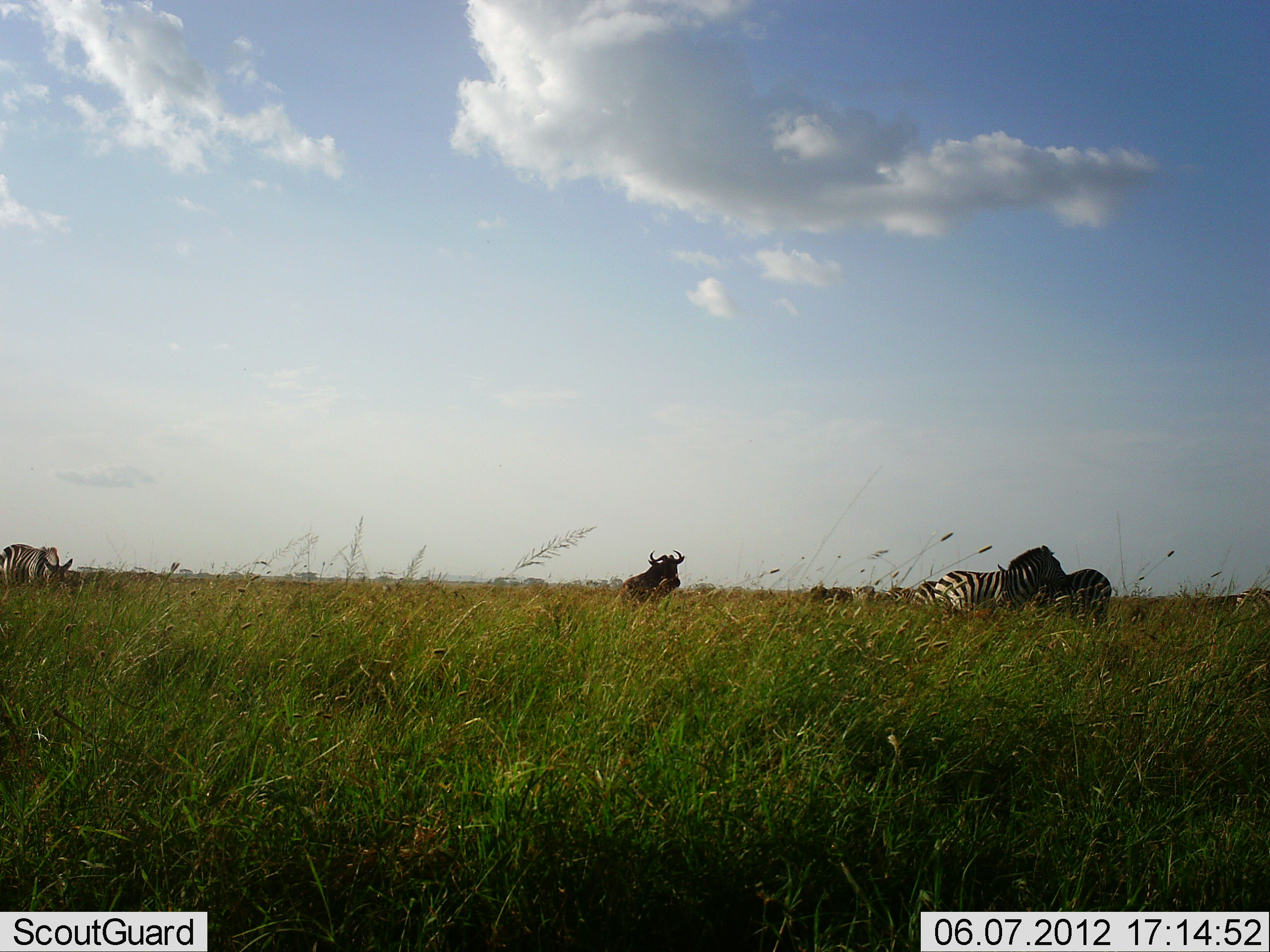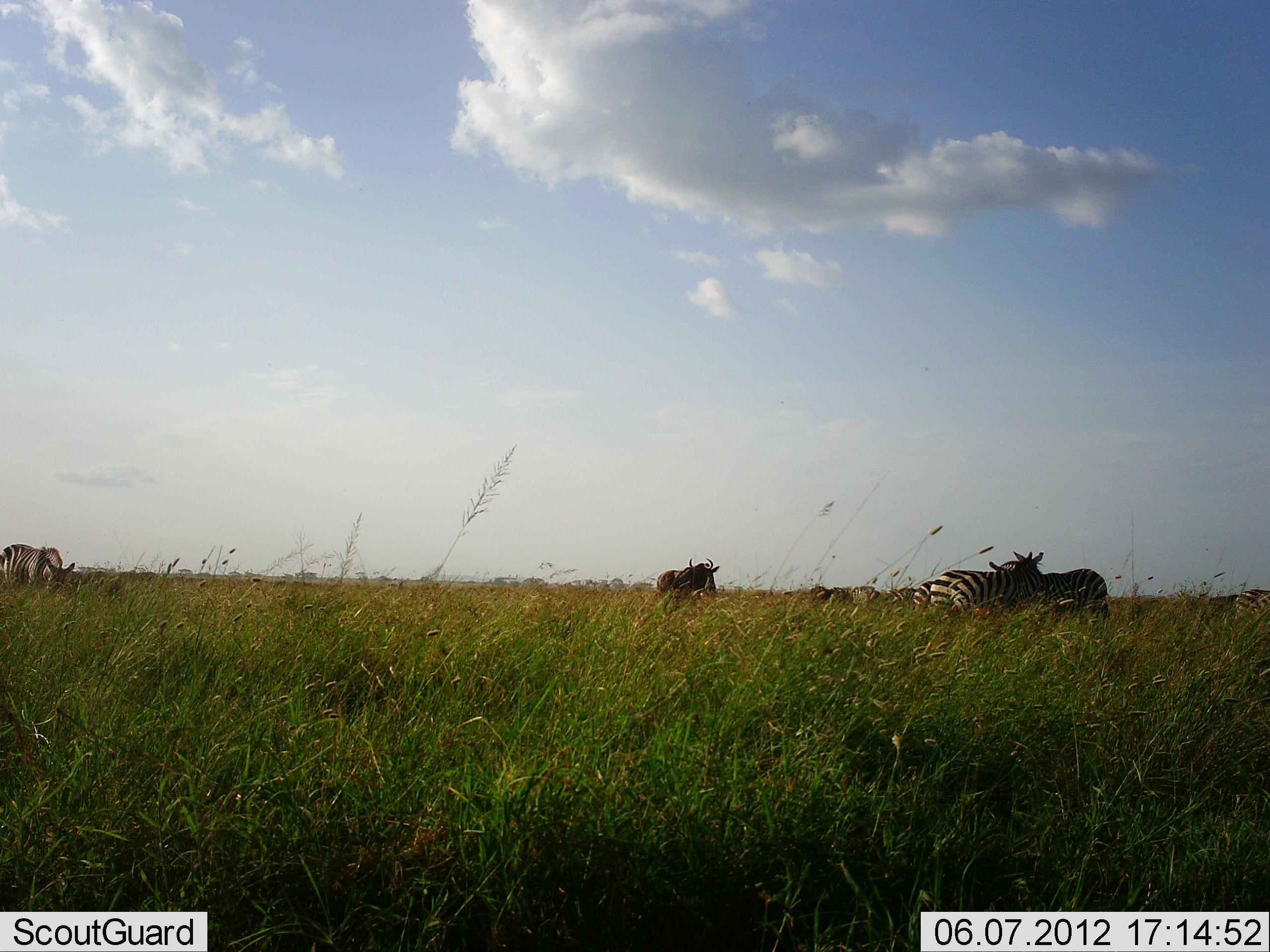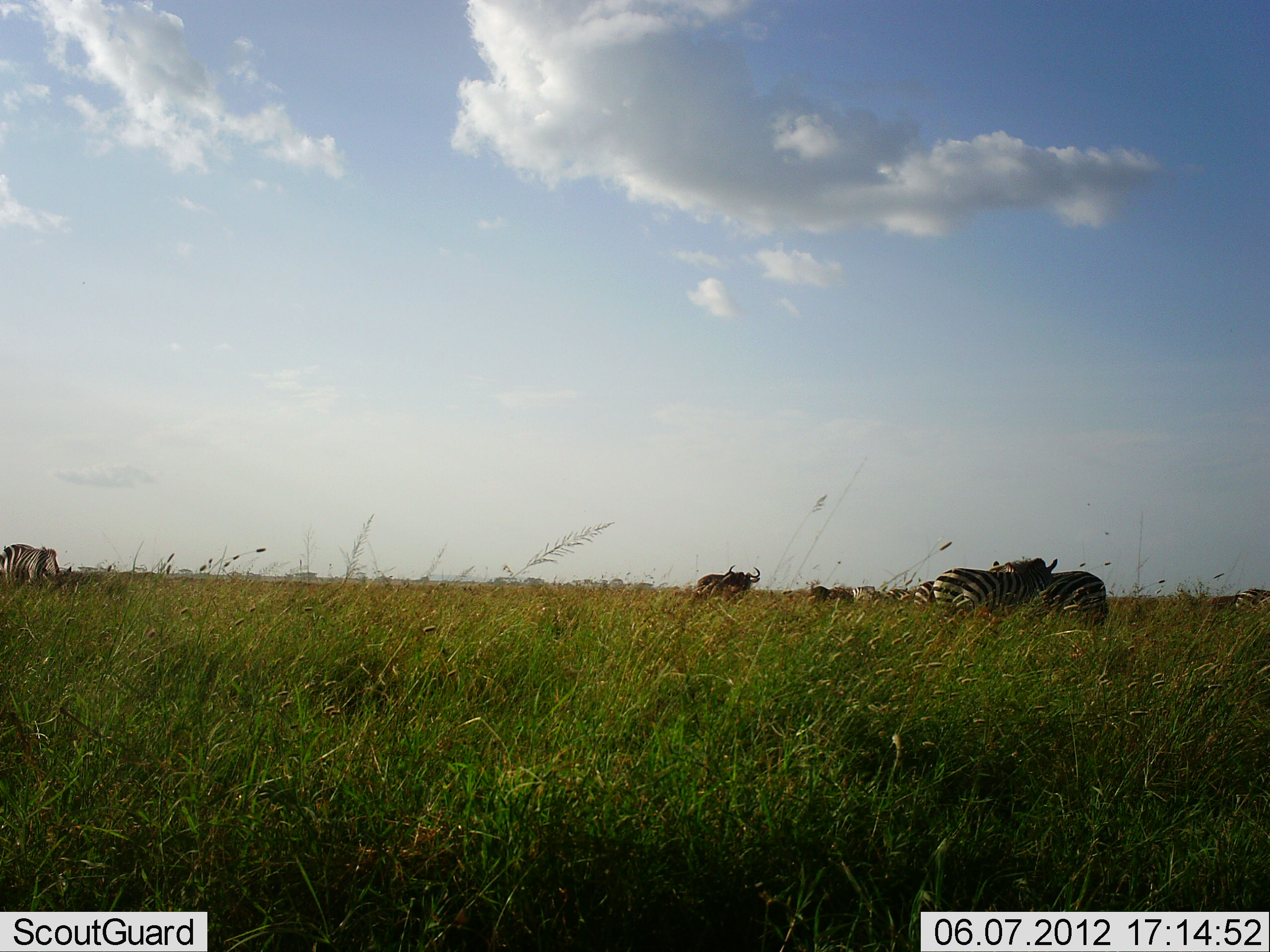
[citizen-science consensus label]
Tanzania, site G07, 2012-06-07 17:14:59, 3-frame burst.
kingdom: Animalia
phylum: Chordata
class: Mammalia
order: Artiodactyla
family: Bovidae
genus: Connochaetes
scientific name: Connochaetes taurinus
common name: blue wildebeest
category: wildebeest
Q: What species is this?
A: Wildebeest (blue wildebeest) (Connochaetes taurinus).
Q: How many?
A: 1.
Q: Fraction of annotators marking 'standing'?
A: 20%.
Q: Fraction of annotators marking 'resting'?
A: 0%.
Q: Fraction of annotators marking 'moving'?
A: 90%.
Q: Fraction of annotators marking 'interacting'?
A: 0%.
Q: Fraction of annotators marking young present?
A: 0%.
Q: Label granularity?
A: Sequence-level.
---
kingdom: Animalia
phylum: Chordata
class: Mammalia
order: Perissodactyla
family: Equidae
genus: Equus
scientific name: Equus quagga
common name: plains zebra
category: zebra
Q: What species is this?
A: Zebra (plains zebra) (Equus quagga).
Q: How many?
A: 5.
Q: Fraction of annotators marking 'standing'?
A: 80%.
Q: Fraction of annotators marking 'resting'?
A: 0%.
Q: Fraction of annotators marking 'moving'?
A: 10%.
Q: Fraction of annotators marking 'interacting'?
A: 40%.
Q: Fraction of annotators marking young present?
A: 0%.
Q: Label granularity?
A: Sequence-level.